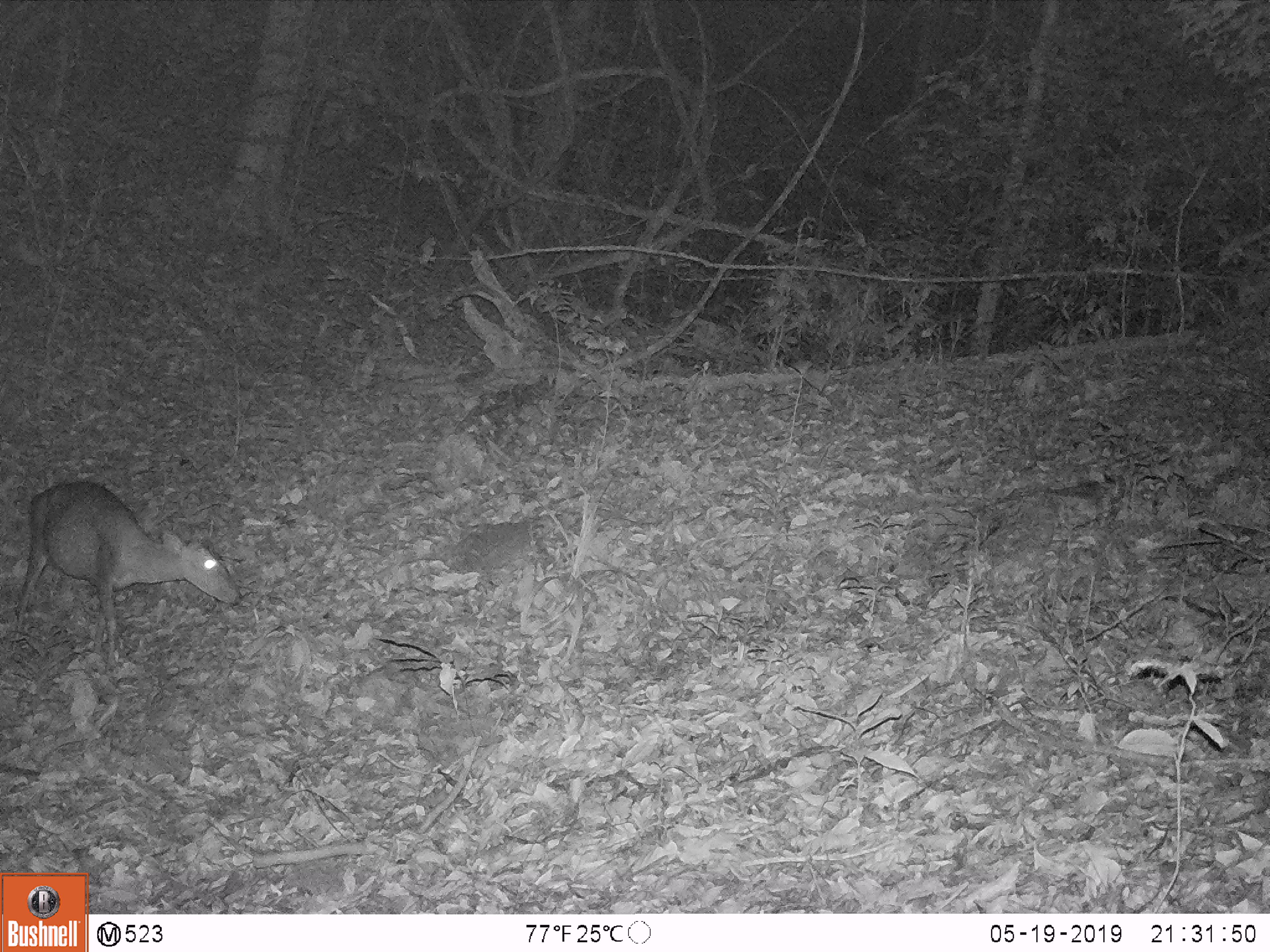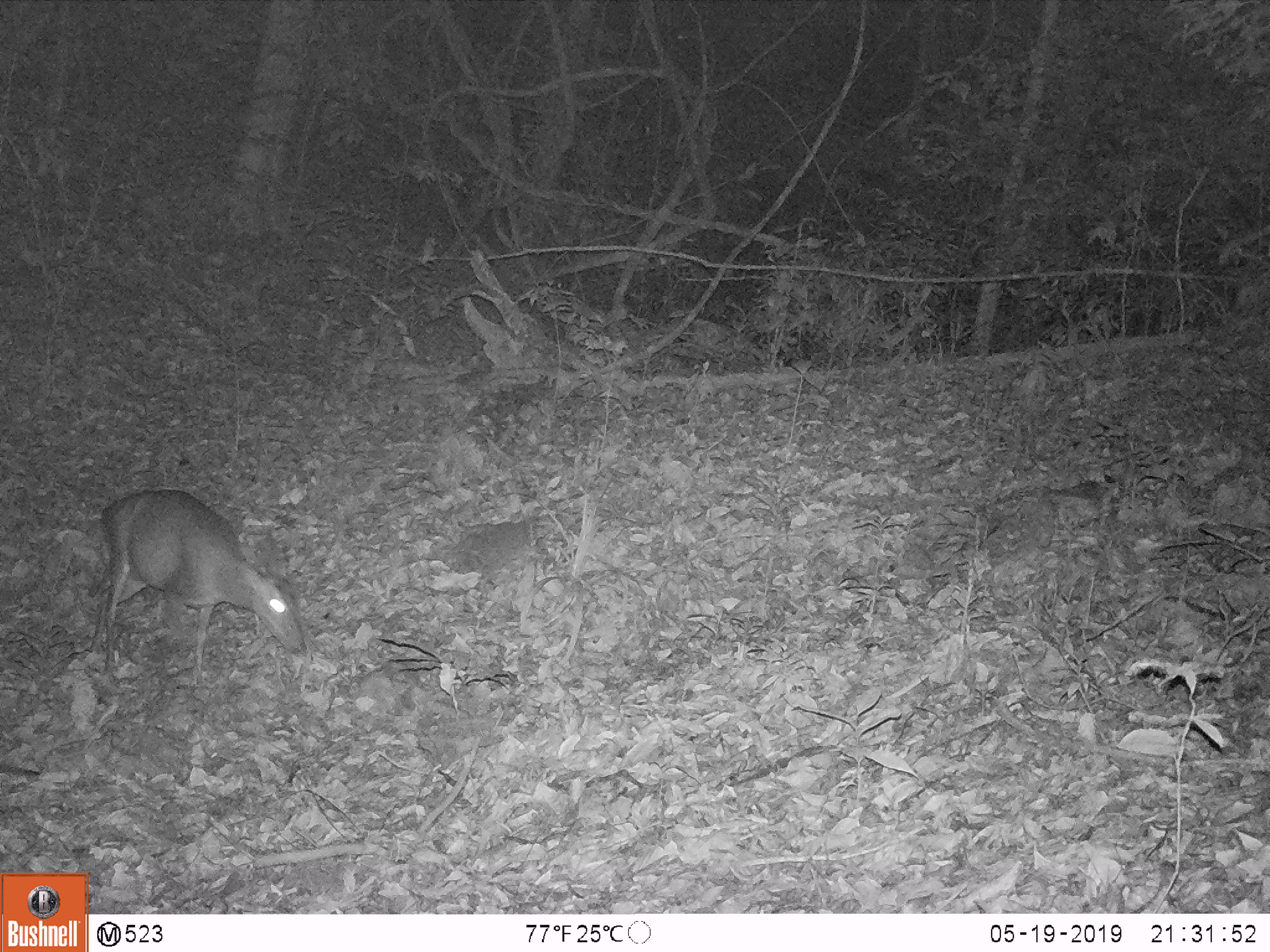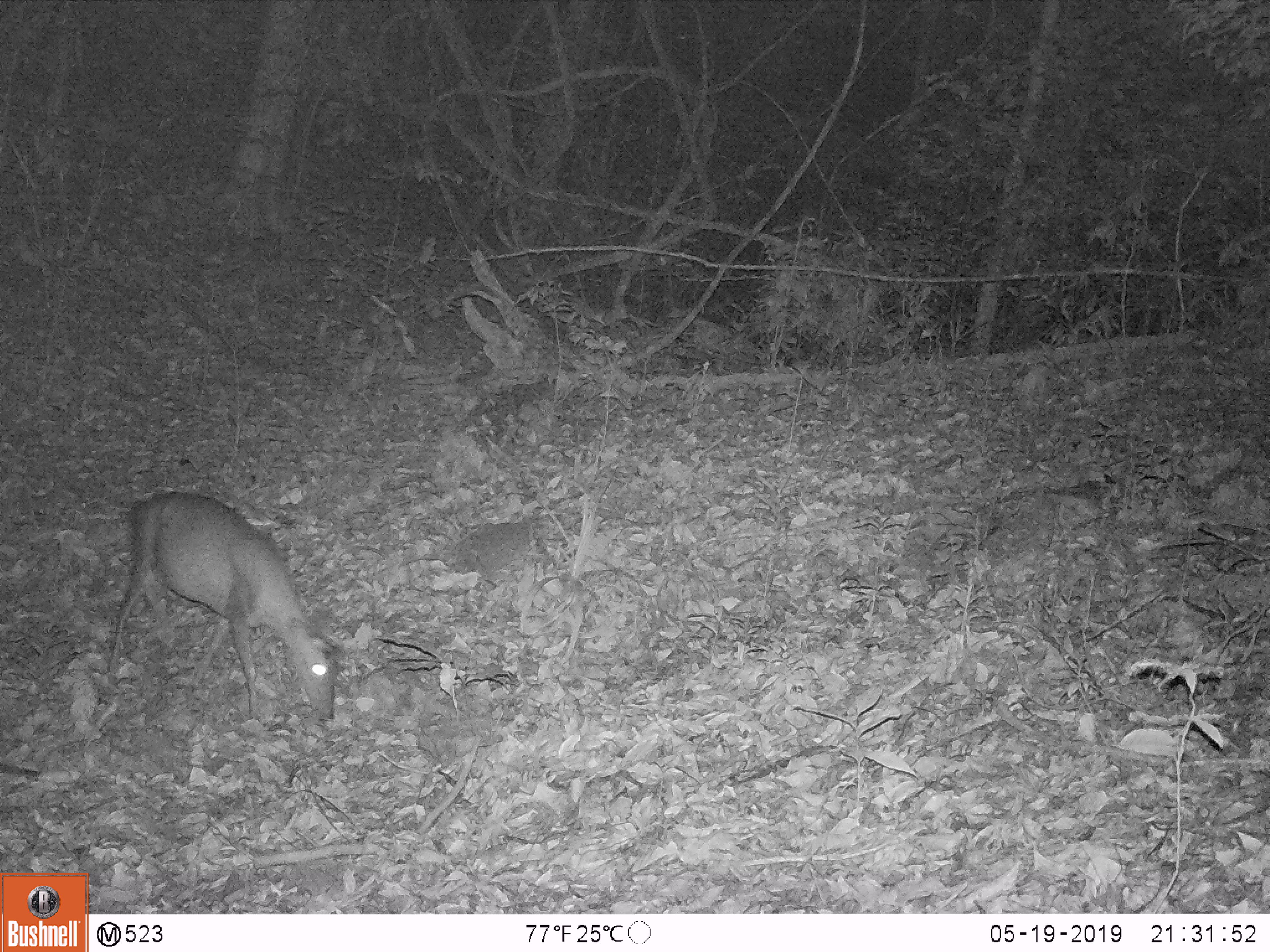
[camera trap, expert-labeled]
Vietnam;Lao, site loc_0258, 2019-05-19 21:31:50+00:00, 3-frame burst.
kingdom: Animalia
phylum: Chordata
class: Mammalia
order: Artiodactyla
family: Cervidae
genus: Muntiacus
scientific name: Muntiacus rooseveltorum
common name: roosevelt's muntjac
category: roosevelts muntjac group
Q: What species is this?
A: Roosevelts muntjac group (roosevelt's muntjac) (Muntiacus rooseveltorum).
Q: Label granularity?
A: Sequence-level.